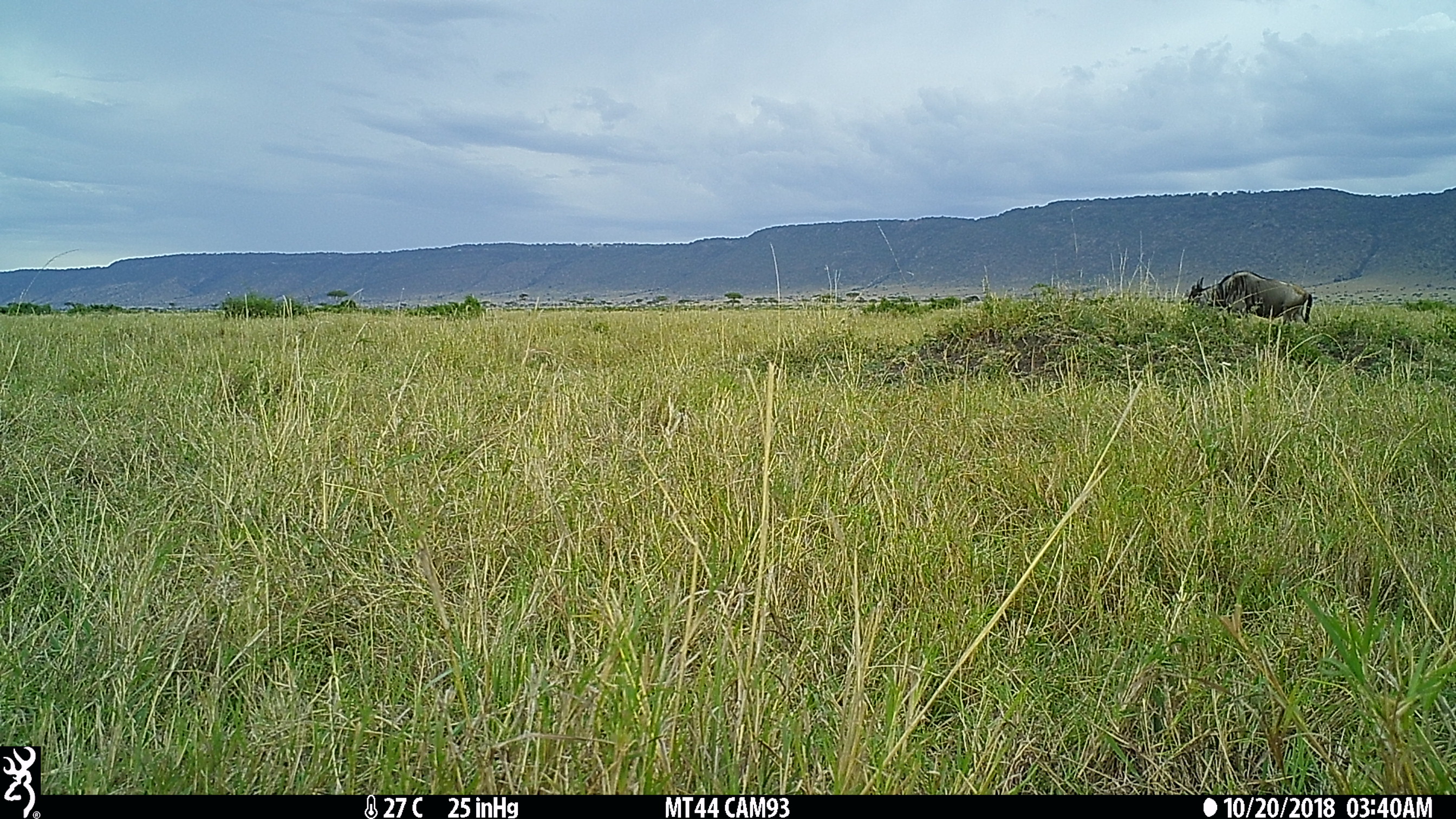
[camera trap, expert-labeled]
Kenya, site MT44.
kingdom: Animalia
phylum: Chordata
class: Mammalia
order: Artiodactyla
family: Bovidae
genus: Connochaetes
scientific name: Connochaetes taurinus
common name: blue wildebeest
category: wildebeest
Wildebeest (blue wildebeest) (Connochaetes taurinus).